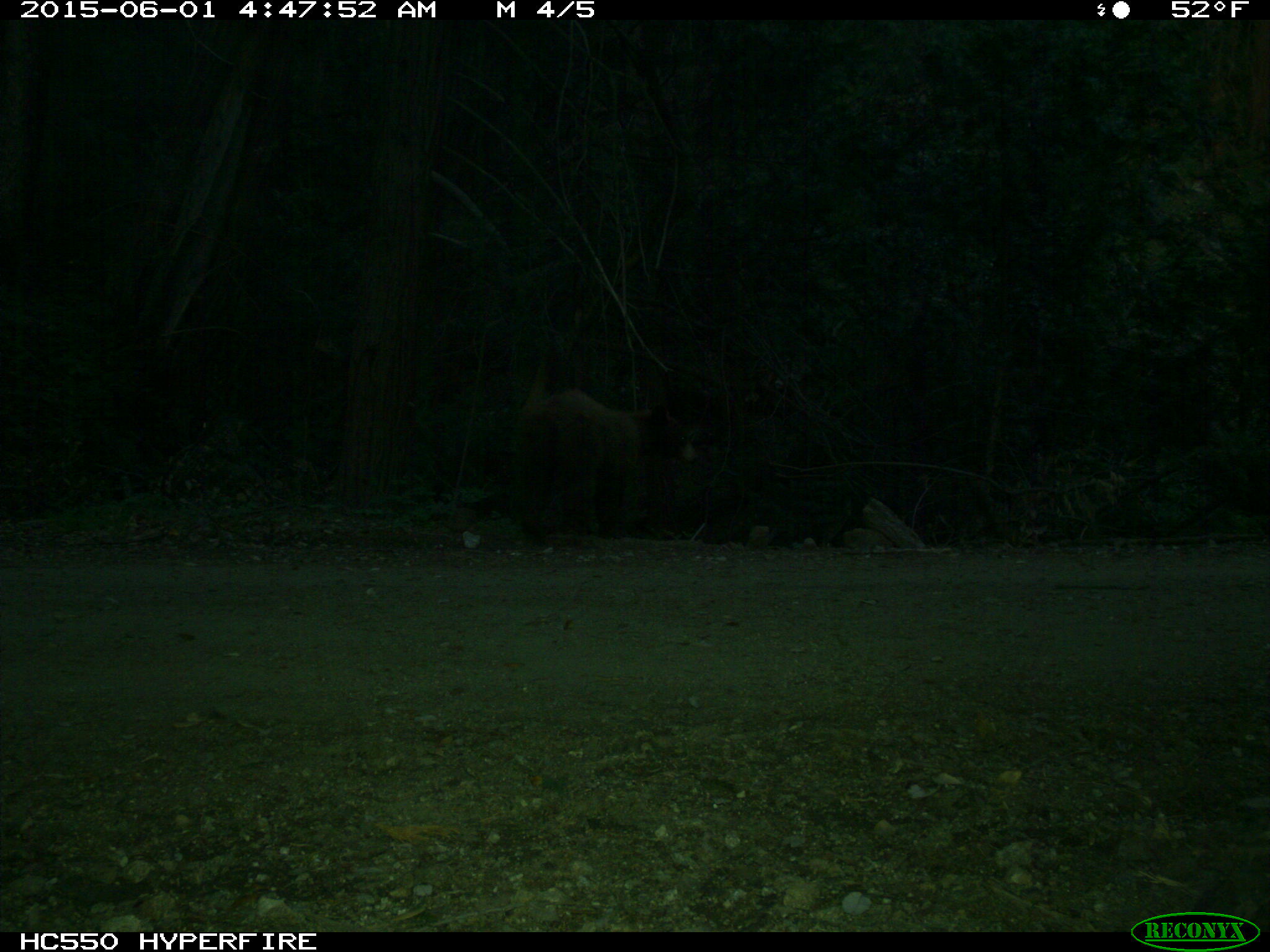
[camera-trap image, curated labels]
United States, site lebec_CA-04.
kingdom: Animalia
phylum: Chordata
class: Mammalia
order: Carnivora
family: Ursidae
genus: Ursus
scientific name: Ursus americanus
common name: american black bear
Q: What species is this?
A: Ursus americanus (american black bear).